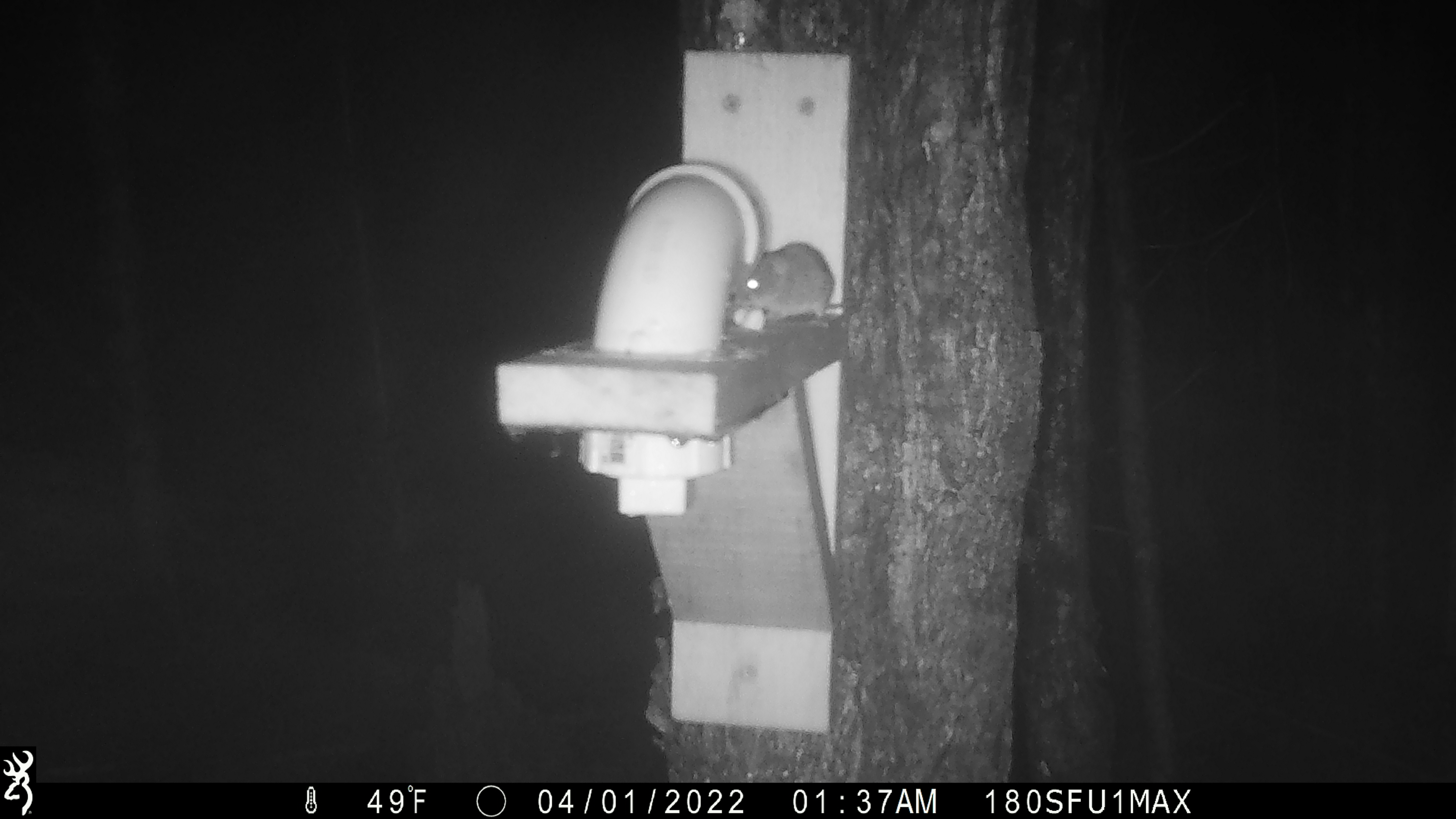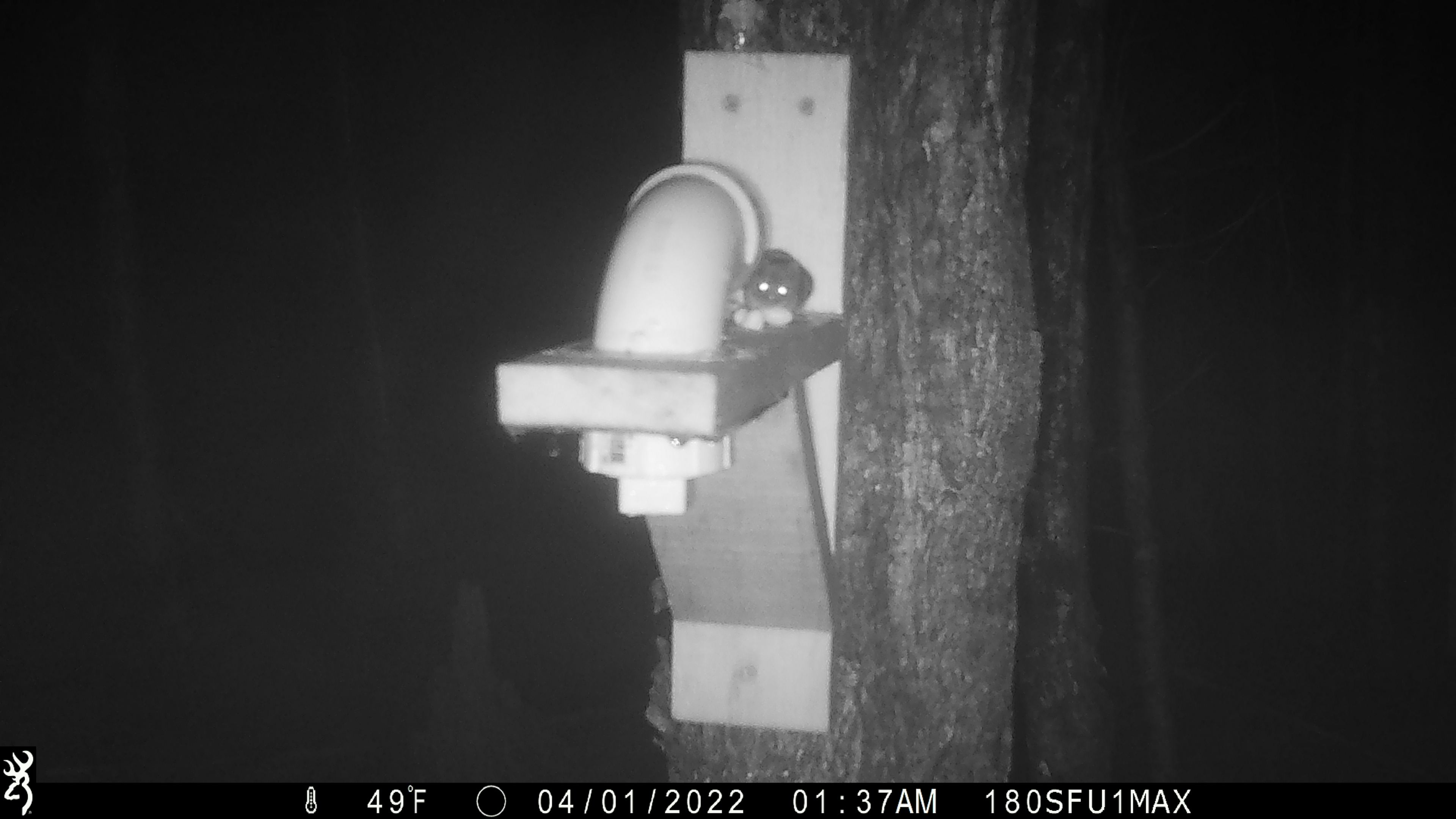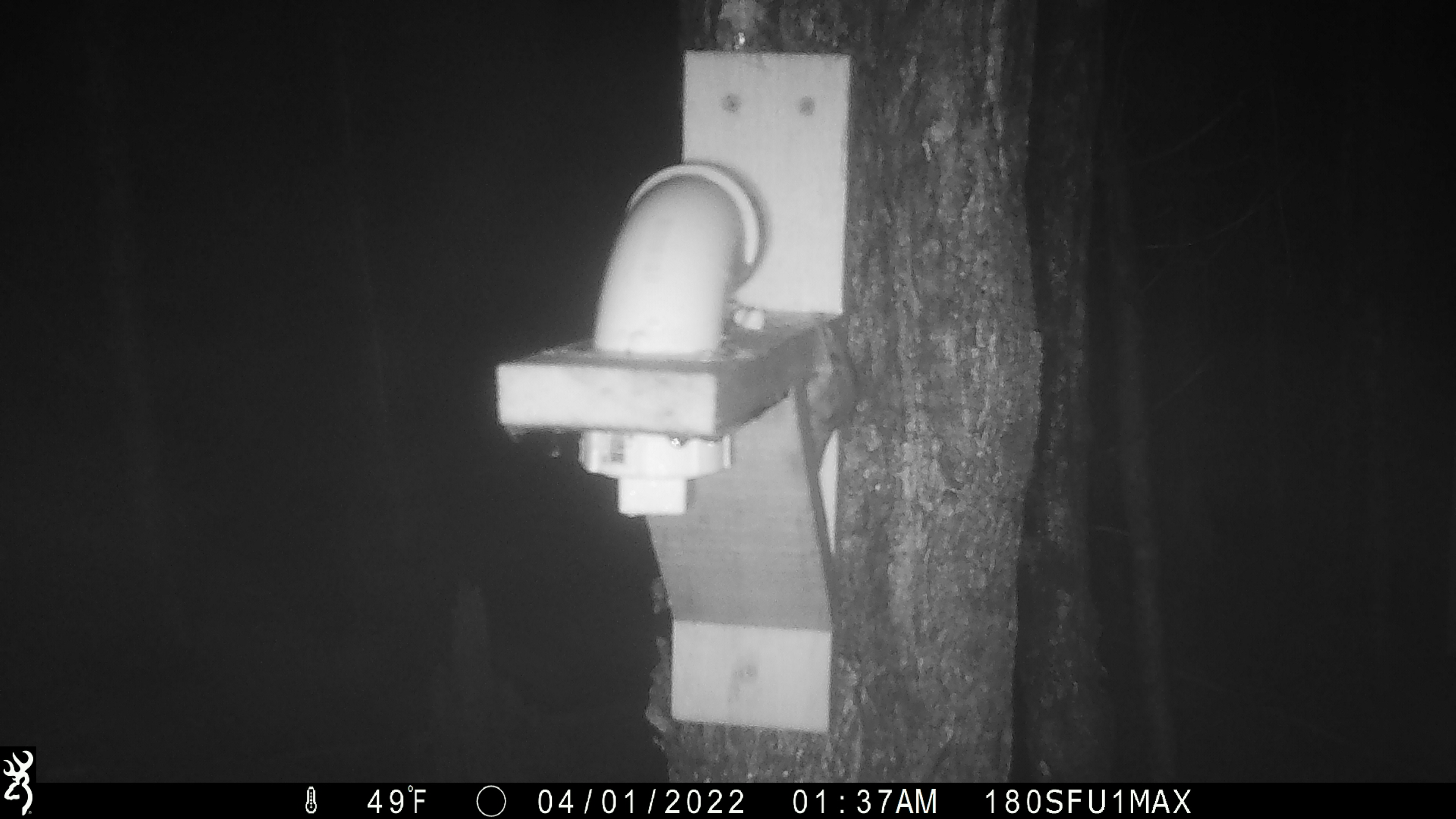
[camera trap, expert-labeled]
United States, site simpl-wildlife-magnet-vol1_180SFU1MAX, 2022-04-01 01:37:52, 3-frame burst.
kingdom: Animalia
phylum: Chordata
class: Mammalia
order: Rodentia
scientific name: Rodentia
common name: mouse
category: mouse sp.